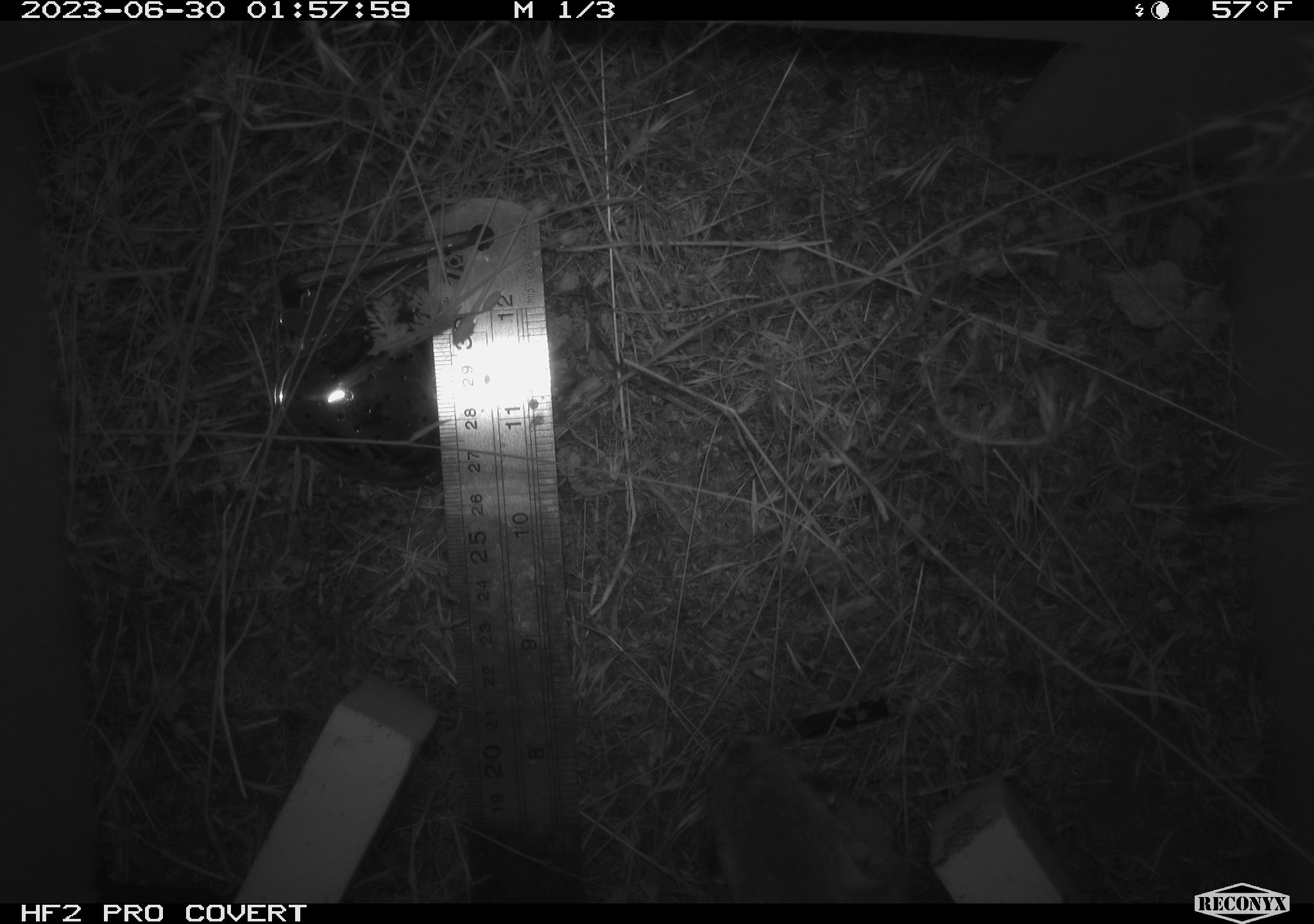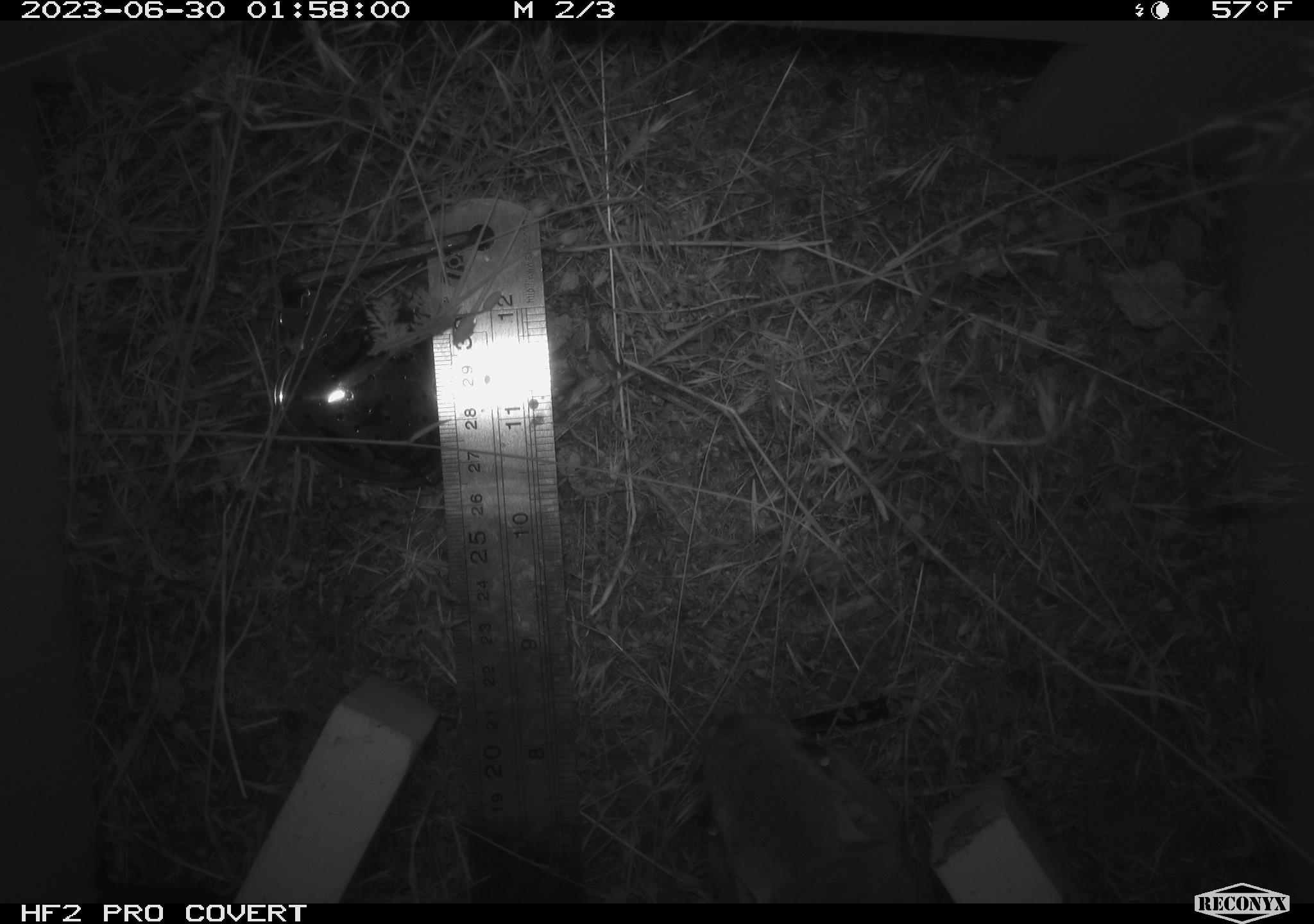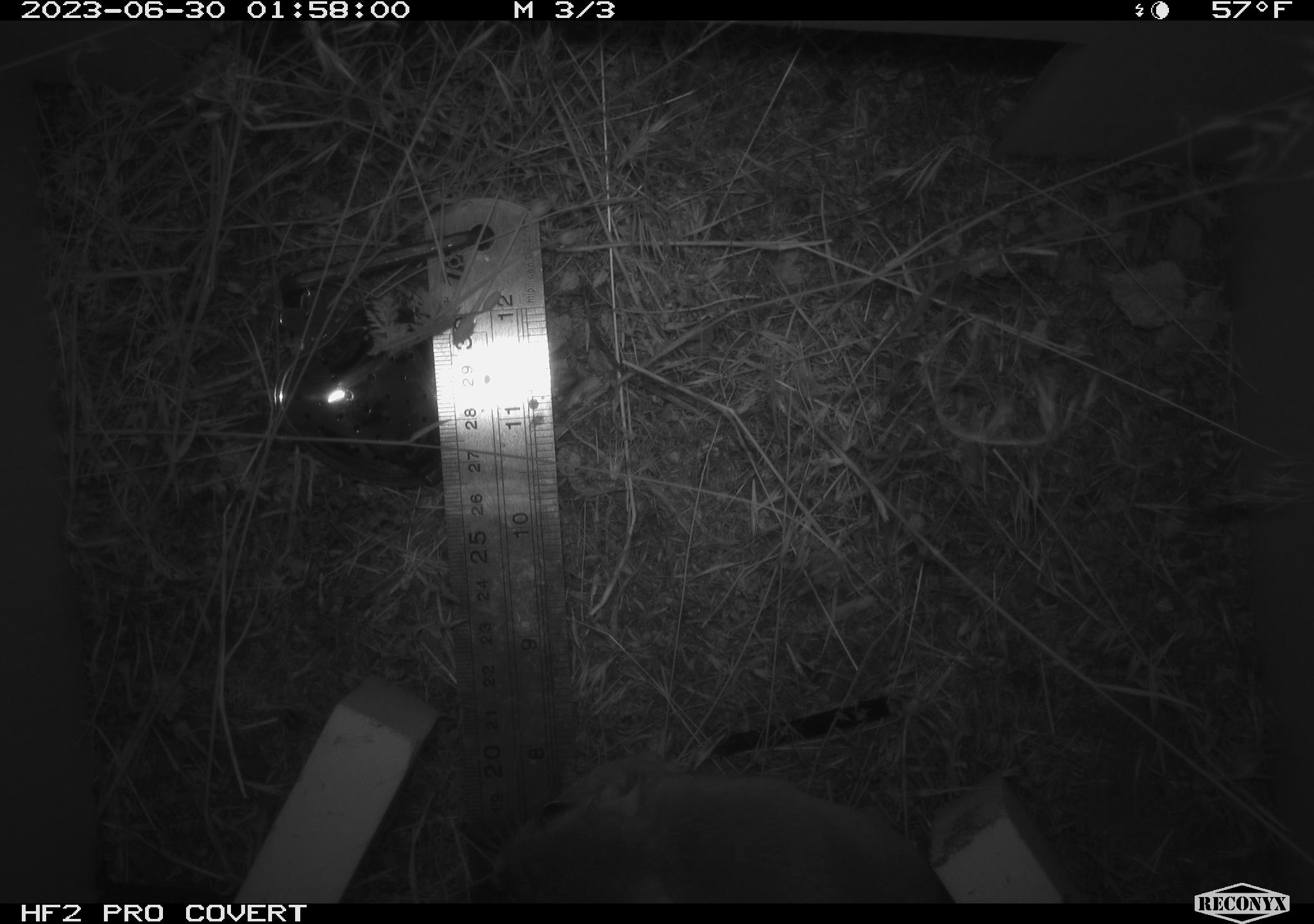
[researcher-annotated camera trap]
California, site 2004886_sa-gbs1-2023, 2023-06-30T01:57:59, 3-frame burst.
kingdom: Animalia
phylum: Chordata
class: Mammalia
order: Rodentia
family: Heteromyidae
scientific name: Heteromyidae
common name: kangaroo rats and pocket mice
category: heteromyidae family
Heteromyidae family (kangaroo rats and pocket mice) (Heteromyidae).